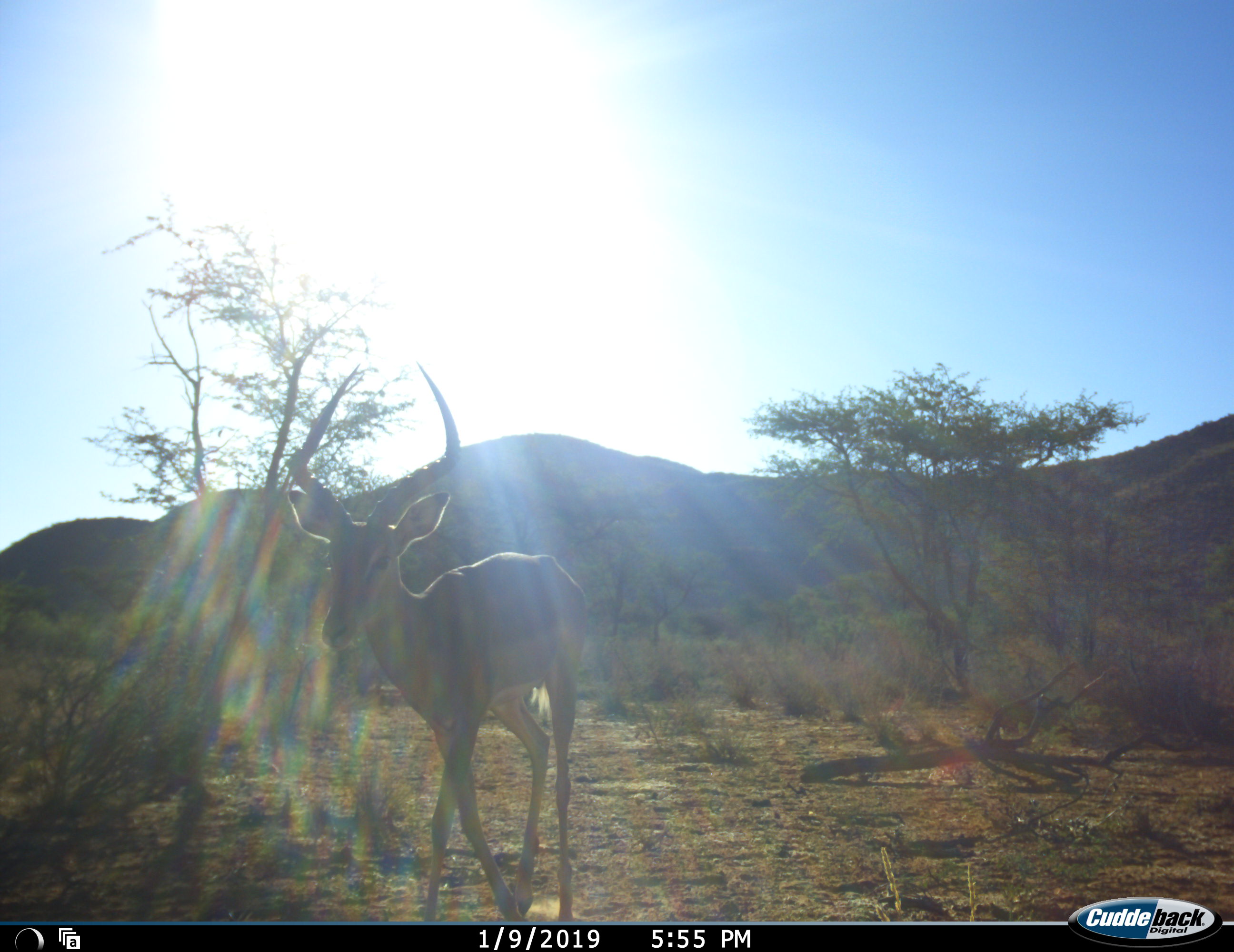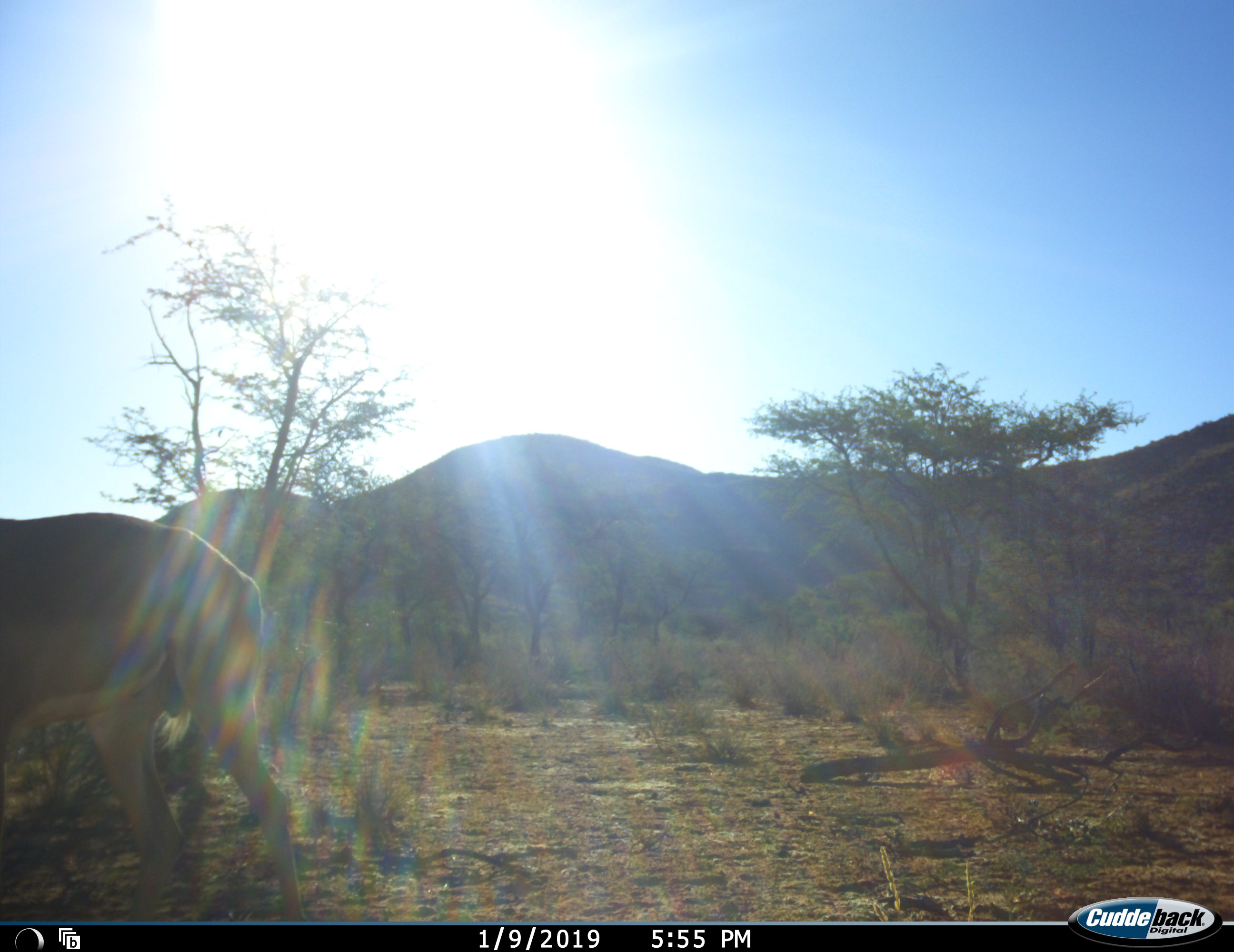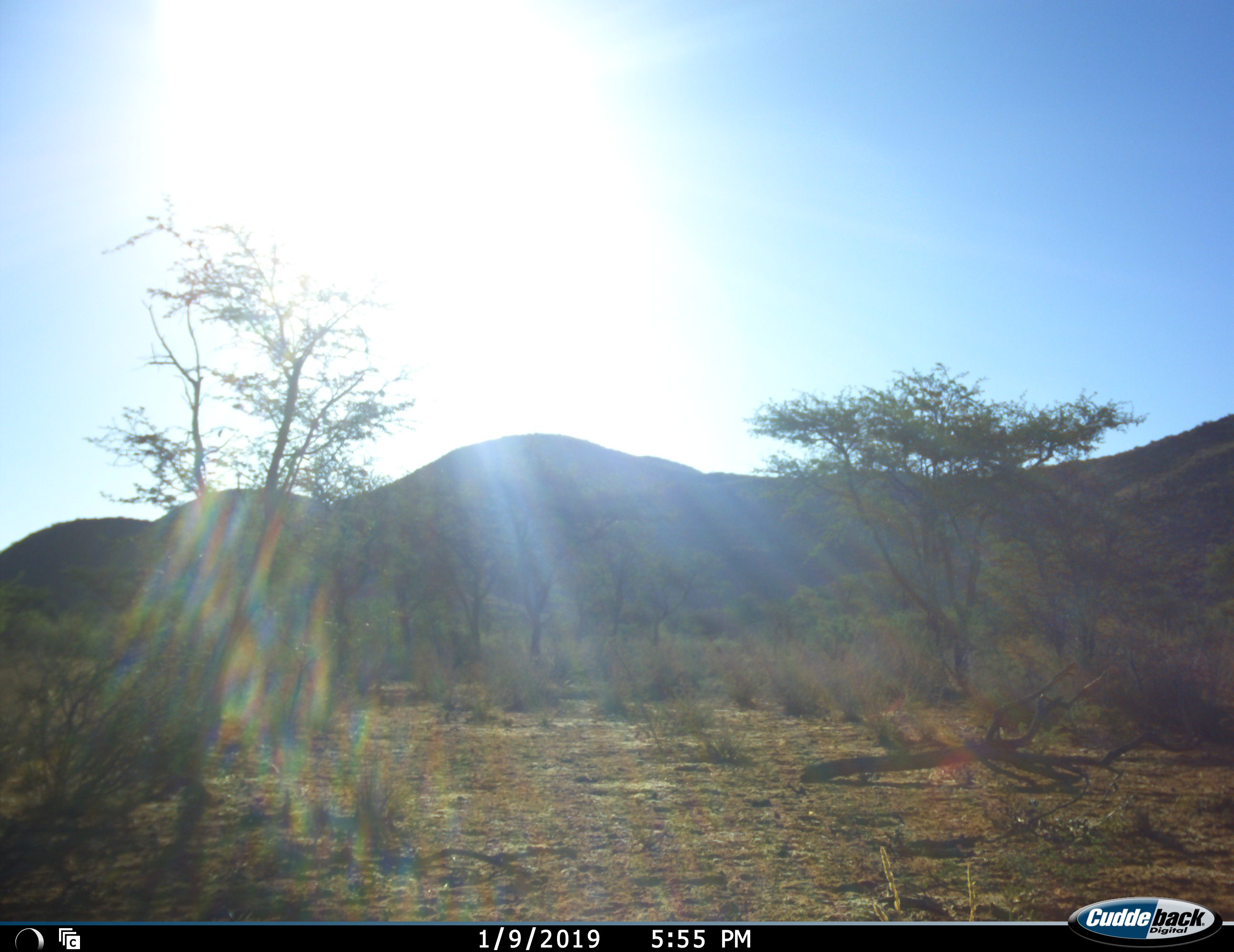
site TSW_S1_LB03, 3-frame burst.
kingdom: Animalia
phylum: Chordata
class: Mammalia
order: Artiodactyla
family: Bovidae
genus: Aepyceros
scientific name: Aepyceros melampus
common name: impala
Impala (Aepyceros melampus), count 1. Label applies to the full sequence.